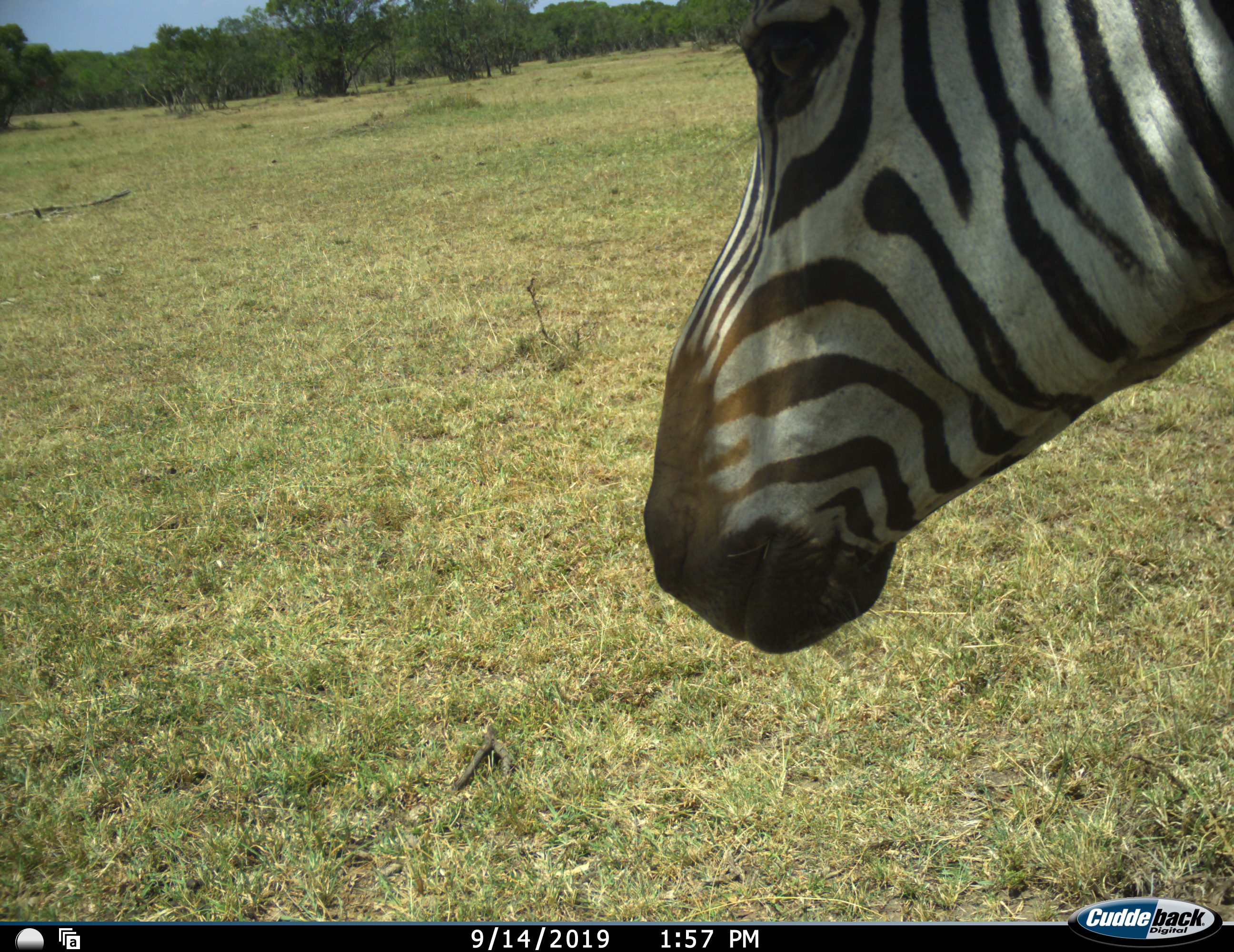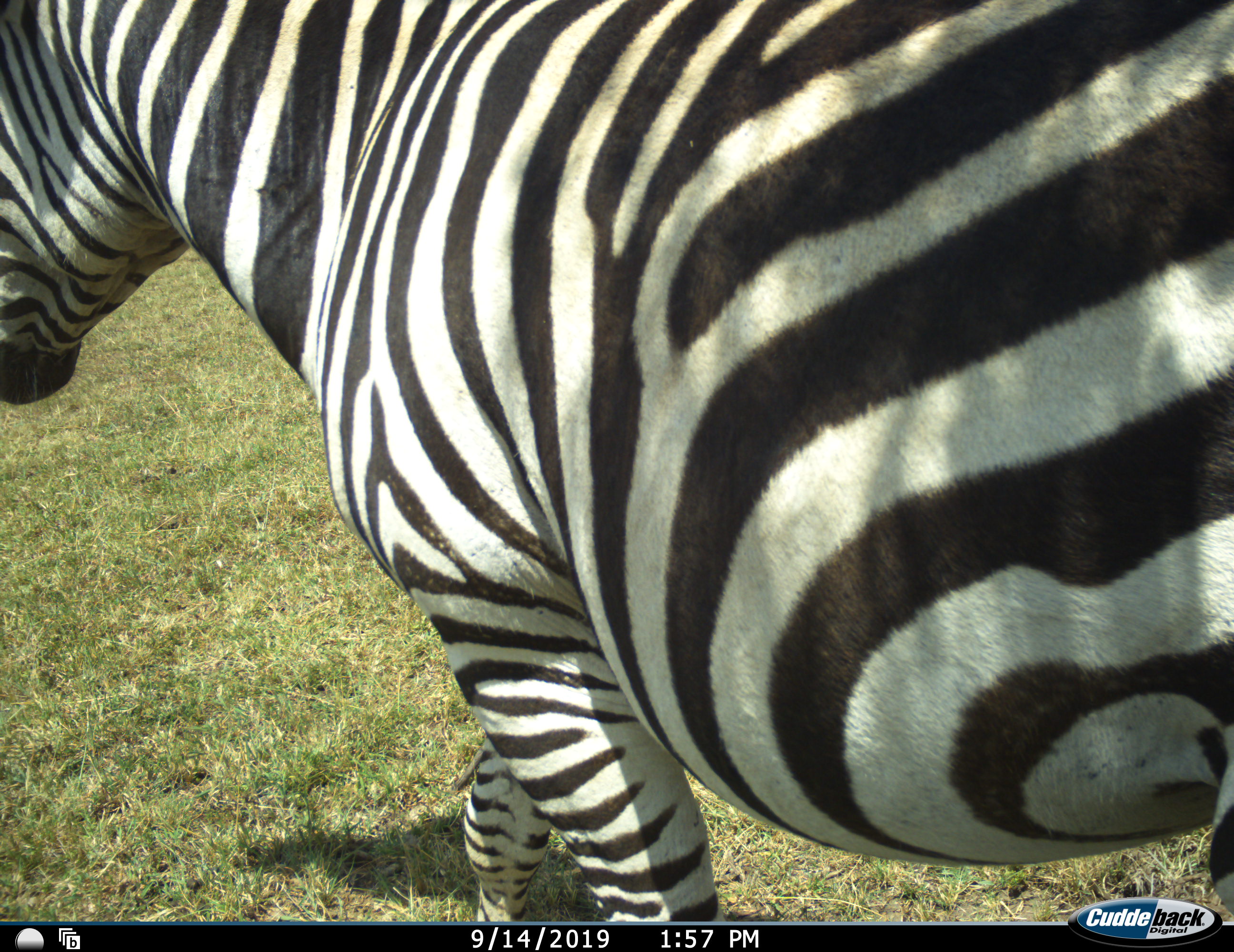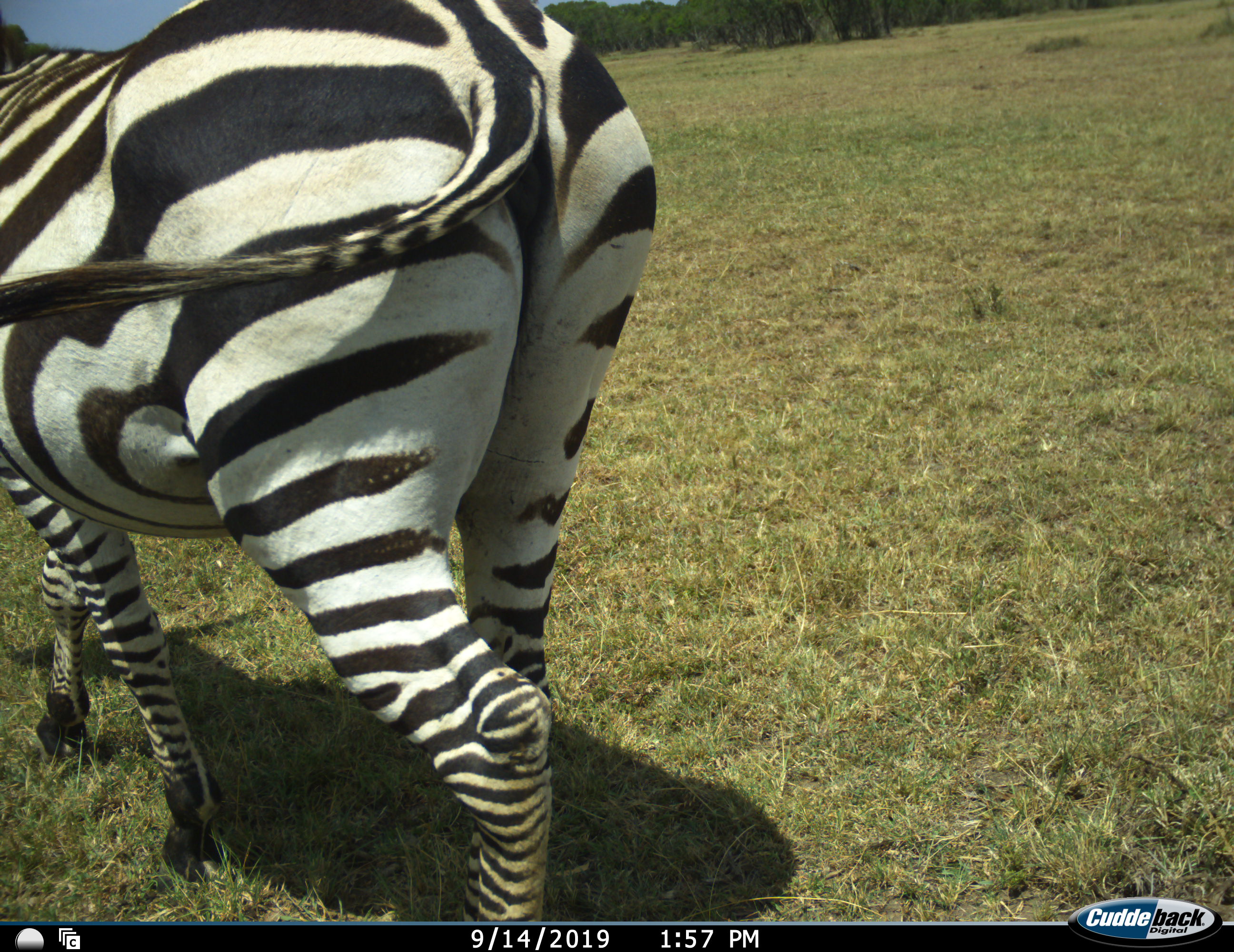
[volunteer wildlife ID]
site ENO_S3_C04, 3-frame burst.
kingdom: Animalia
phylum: Chordata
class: Mammalia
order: Perissodactyla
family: Equidae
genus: Equus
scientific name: Equus quagga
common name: plains zebra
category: zebraplains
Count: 1.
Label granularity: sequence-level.